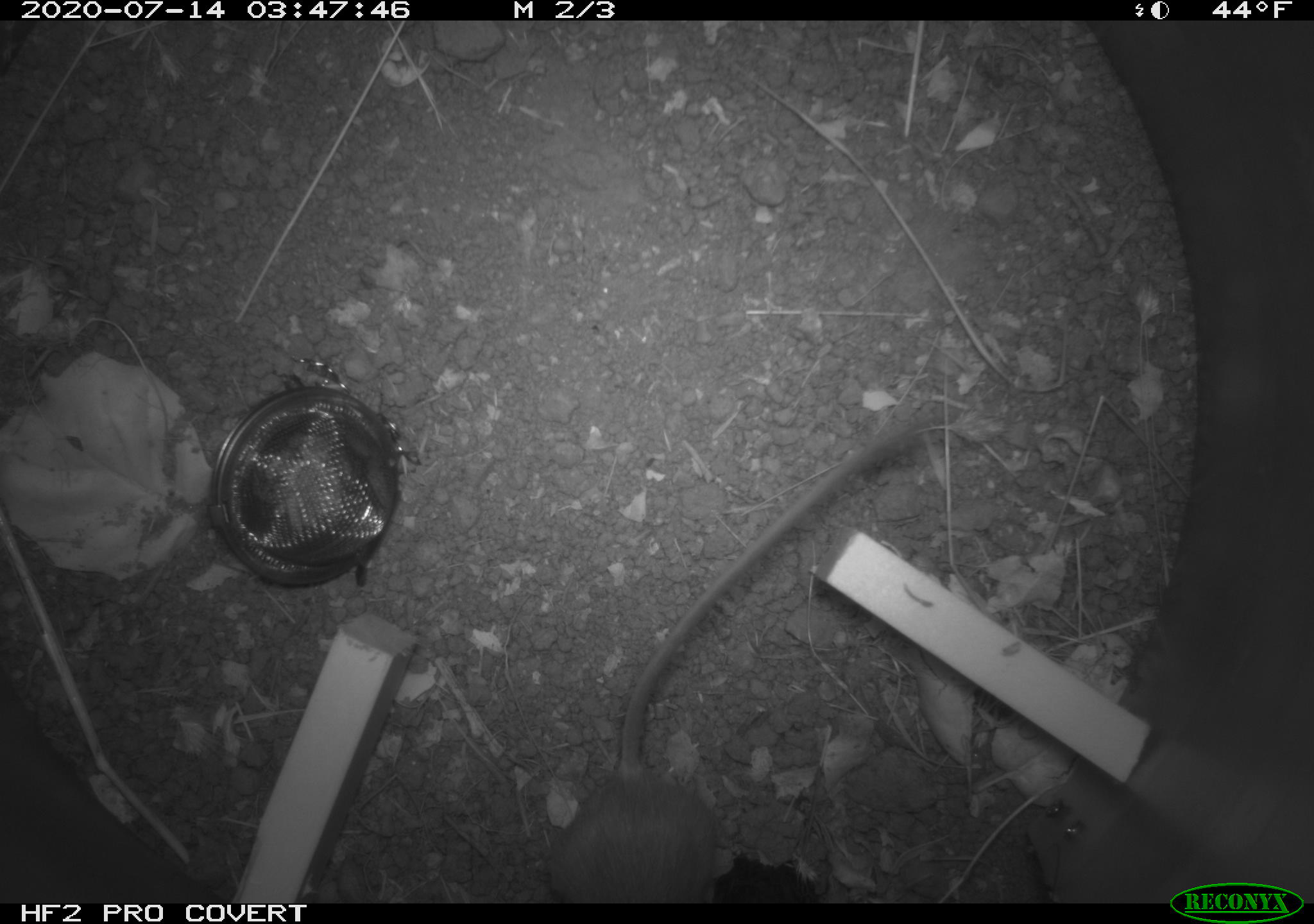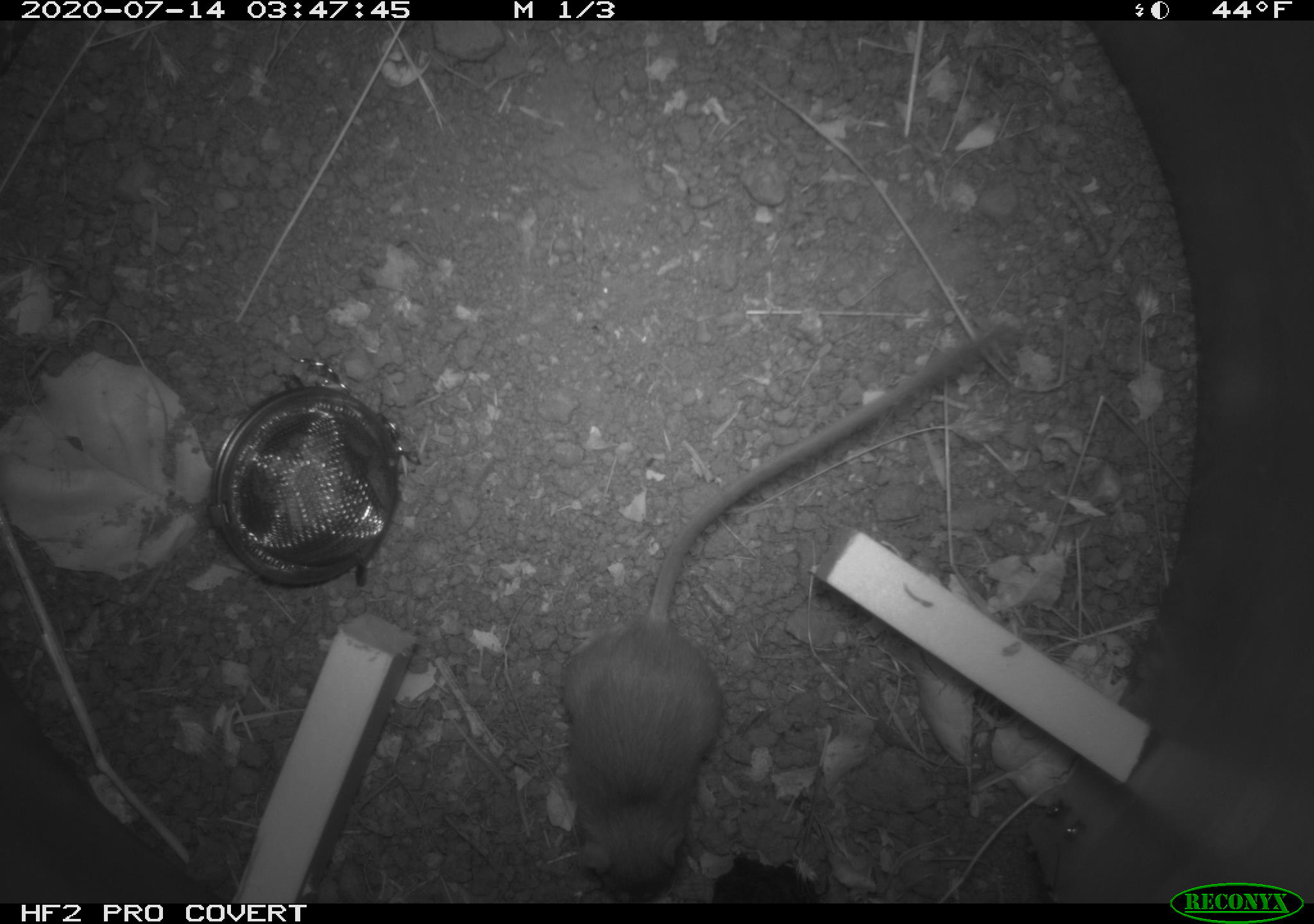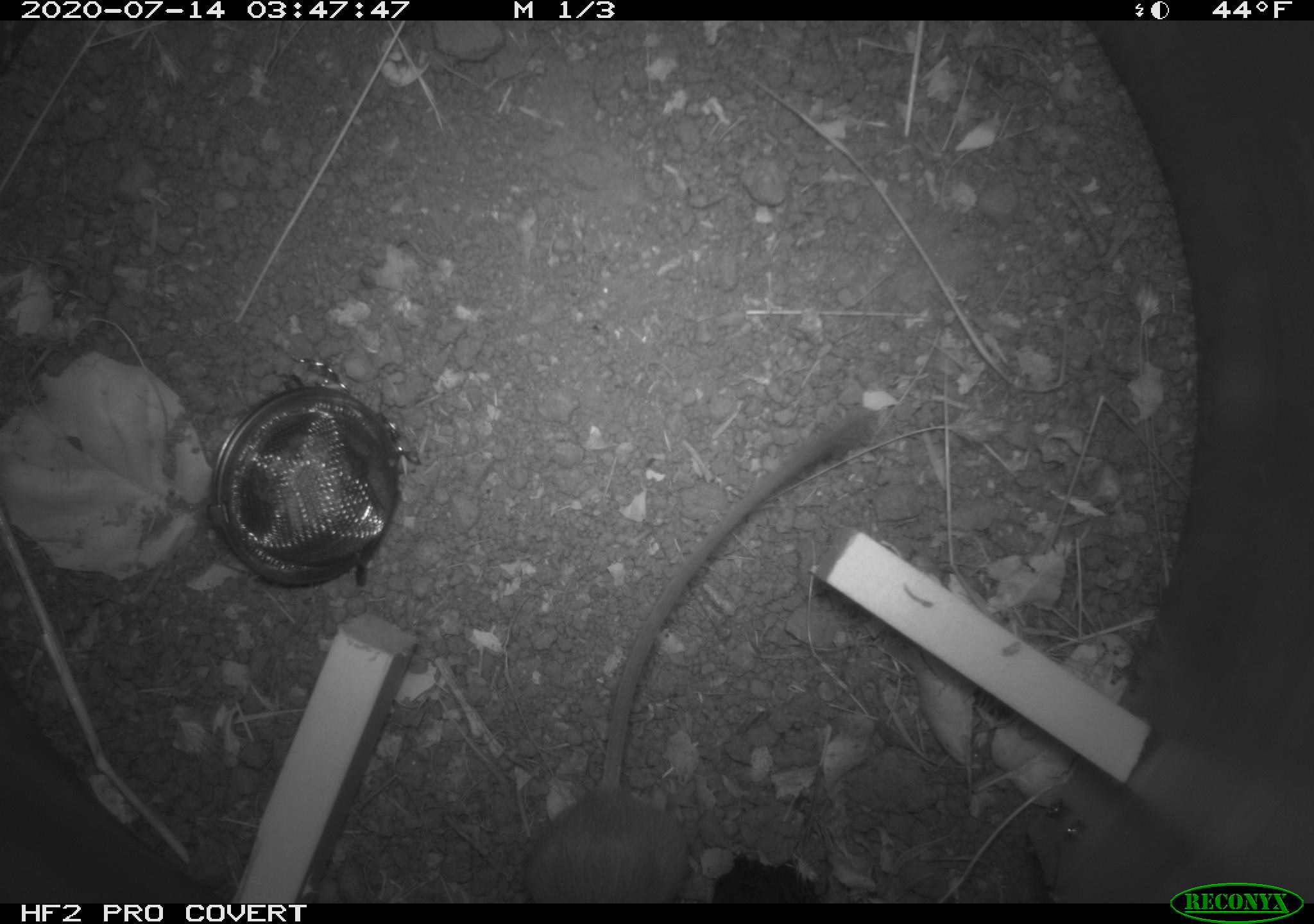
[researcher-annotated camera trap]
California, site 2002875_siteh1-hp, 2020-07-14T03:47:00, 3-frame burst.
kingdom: Animalia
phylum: Chordata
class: Mammalia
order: Rodentia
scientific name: Rodentia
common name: rodent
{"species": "rodent (Rodentia)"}